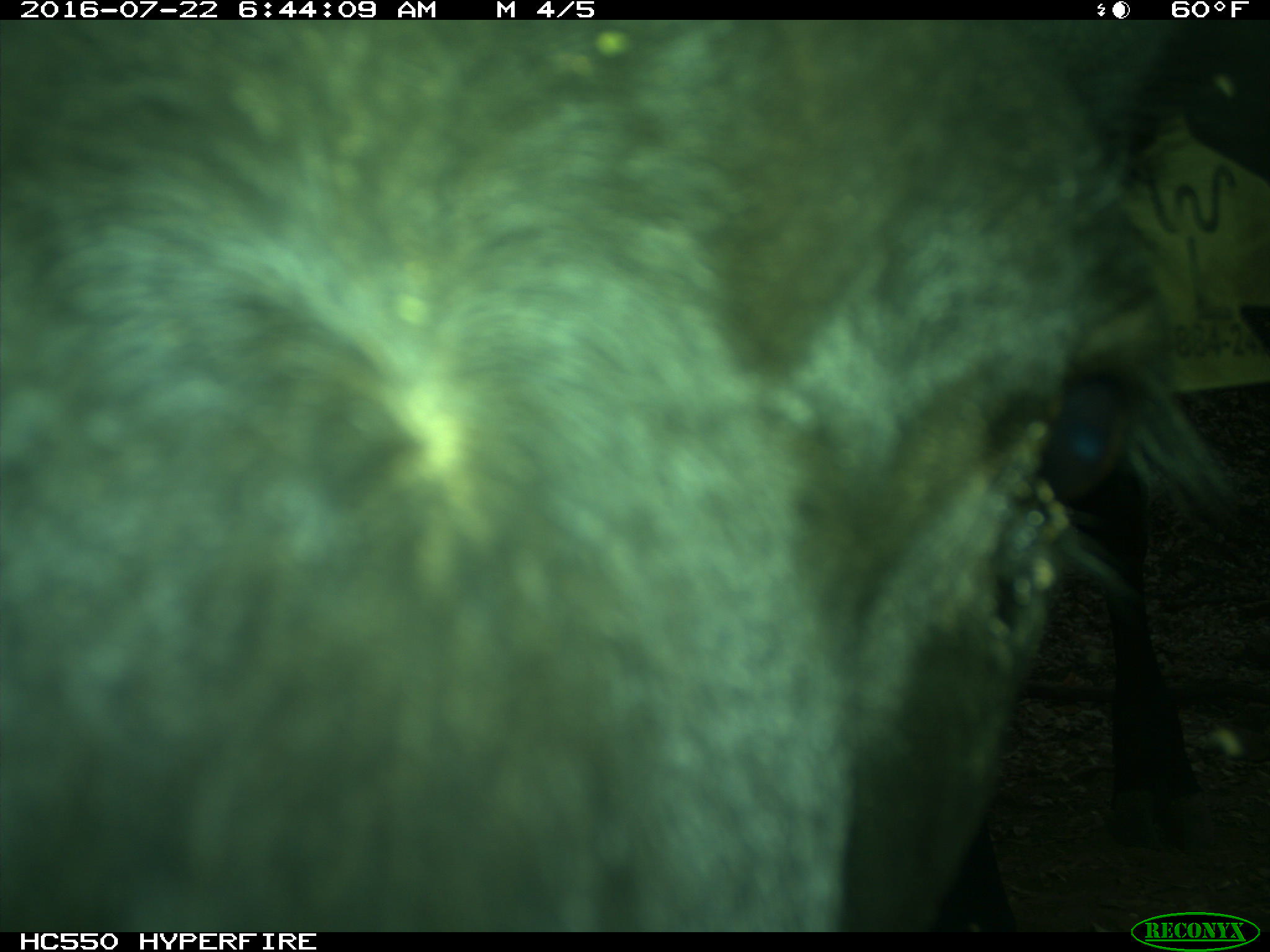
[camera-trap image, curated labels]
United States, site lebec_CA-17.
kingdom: Animalia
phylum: Chordata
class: Mammalia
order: Artiodactyla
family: Bovidae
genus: Bos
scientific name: Bos taurus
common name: domestic cow